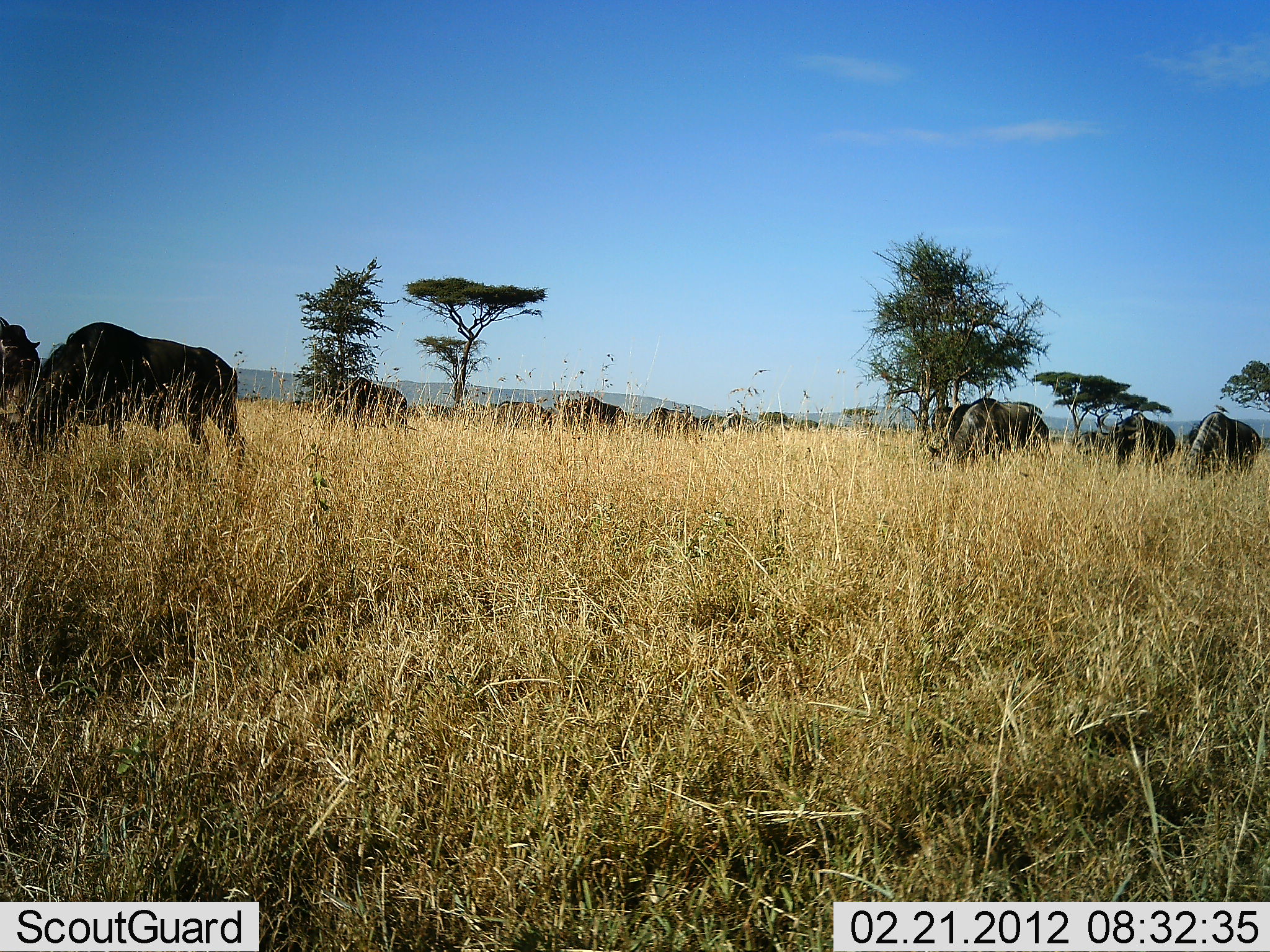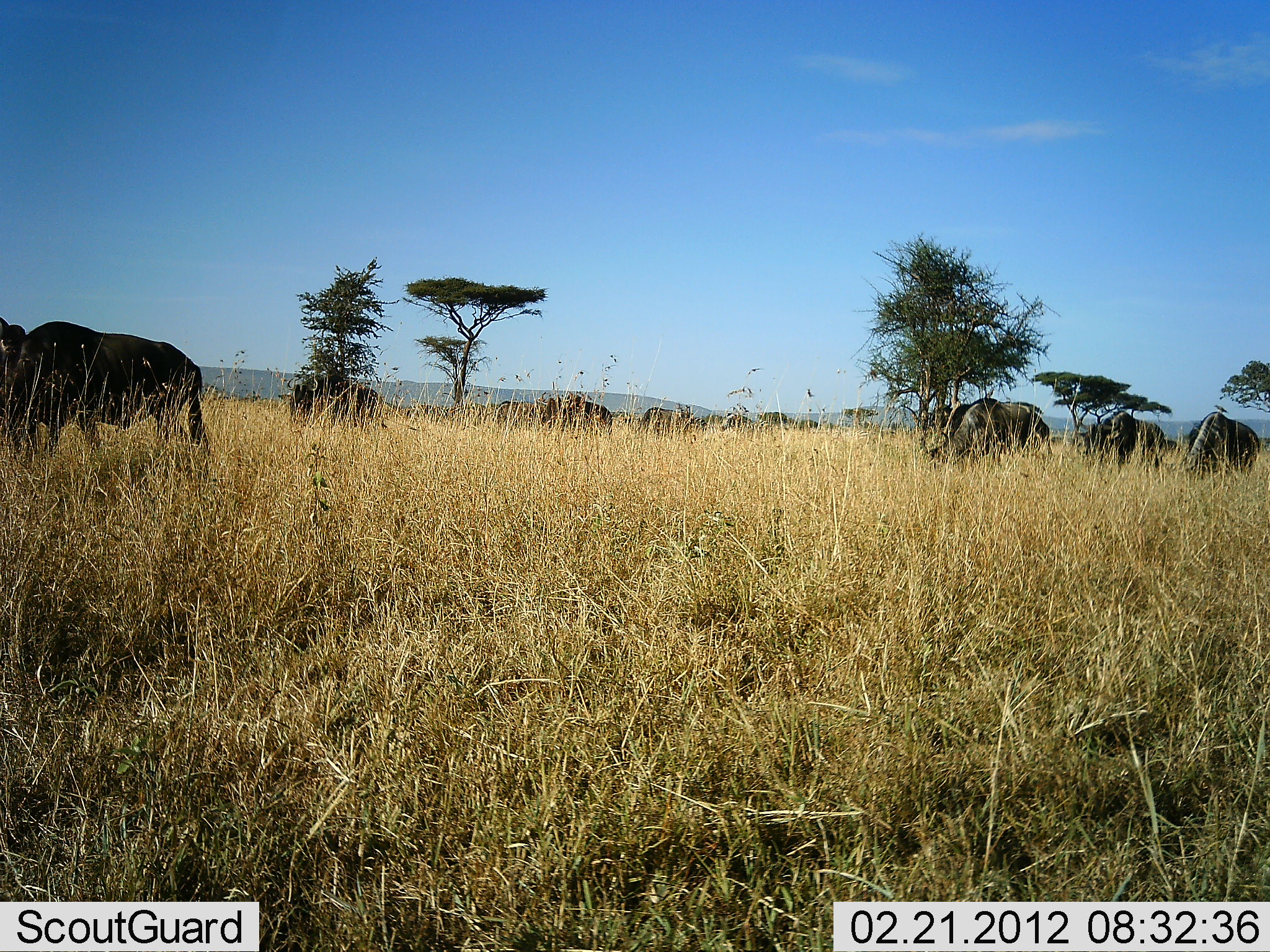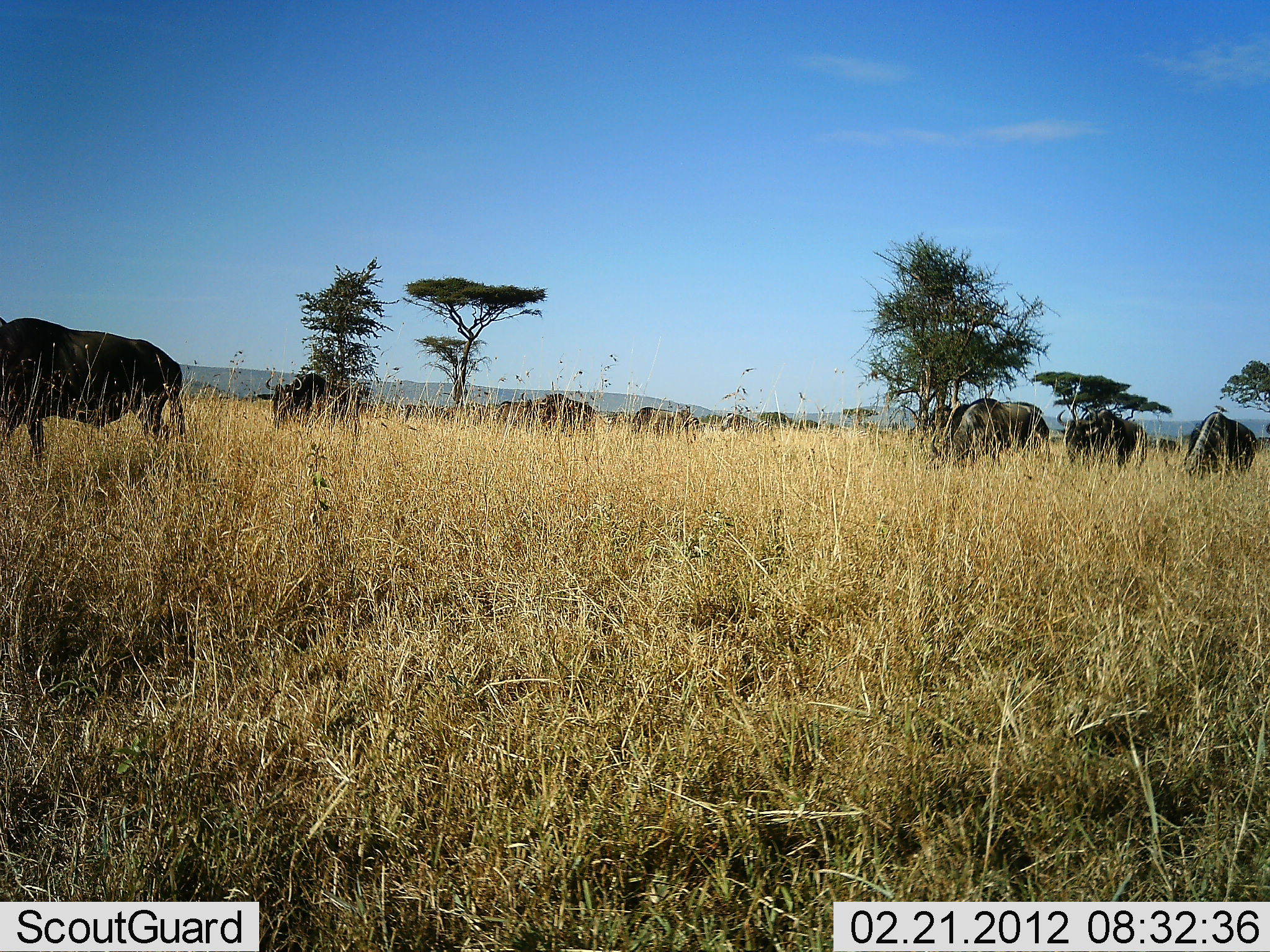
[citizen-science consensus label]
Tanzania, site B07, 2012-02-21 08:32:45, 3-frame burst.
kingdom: Animalia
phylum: Chordata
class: Mammalia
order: Artiodactyla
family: Bovidae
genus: Connochaetes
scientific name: Connochaetes taurinus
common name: blue wildebeest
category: wildebeest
Wildebeest (blue wildebeest) (Connochaetes taurinus), count 11-50. Behavior (volunteer vote fractions): standing 29%, resting 0%, moving 86%, interacting 0%. Young present (vote fraction): 0%. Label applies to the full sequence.